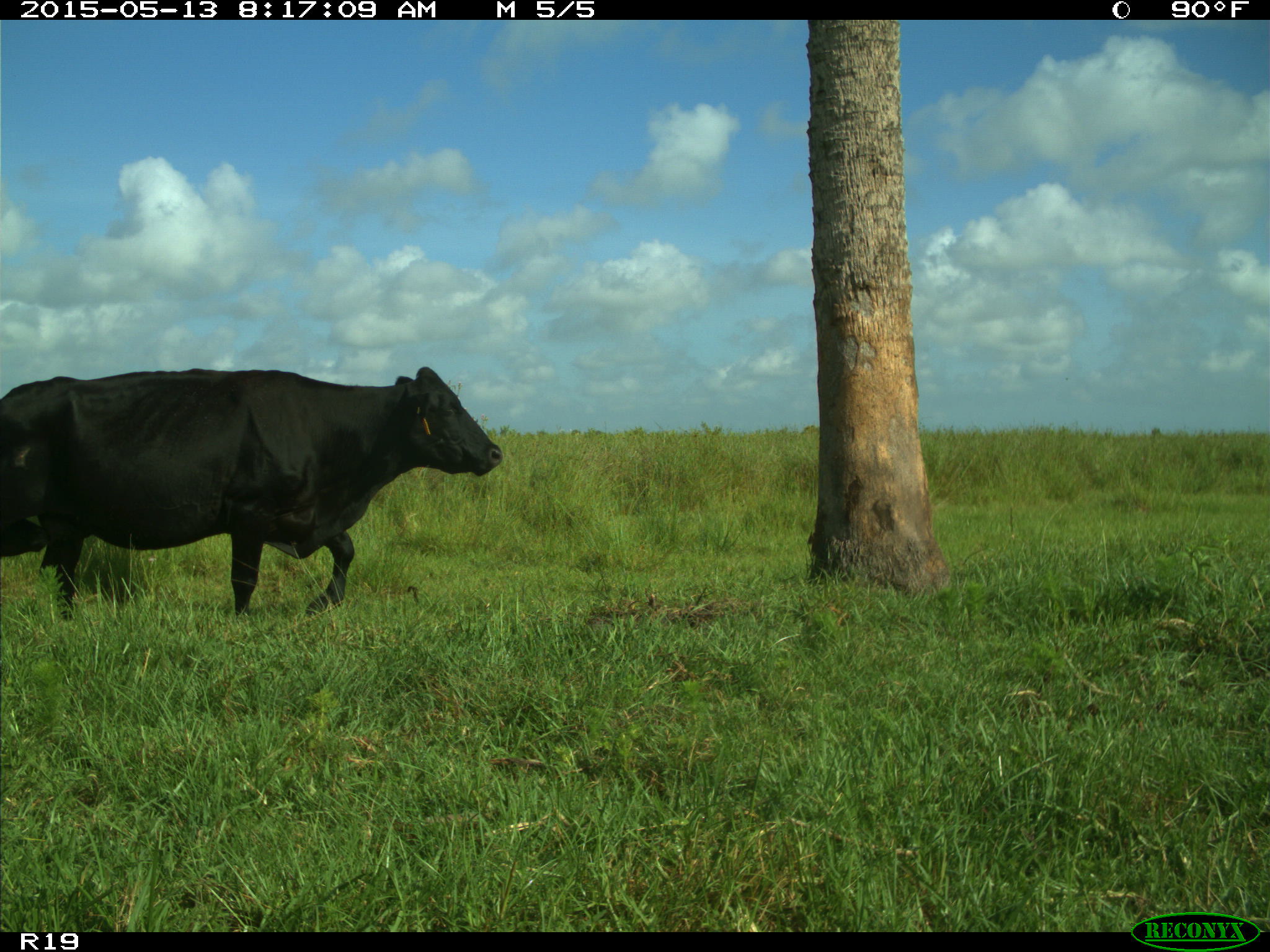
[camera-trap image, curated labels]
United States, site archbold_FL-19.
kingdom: Animalia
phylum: Chordata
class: Mammalia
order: Artiodactyla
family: Bovidae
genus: Bos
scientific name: Bos taurus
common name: domestic cow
Bos taurus (domestic cow).